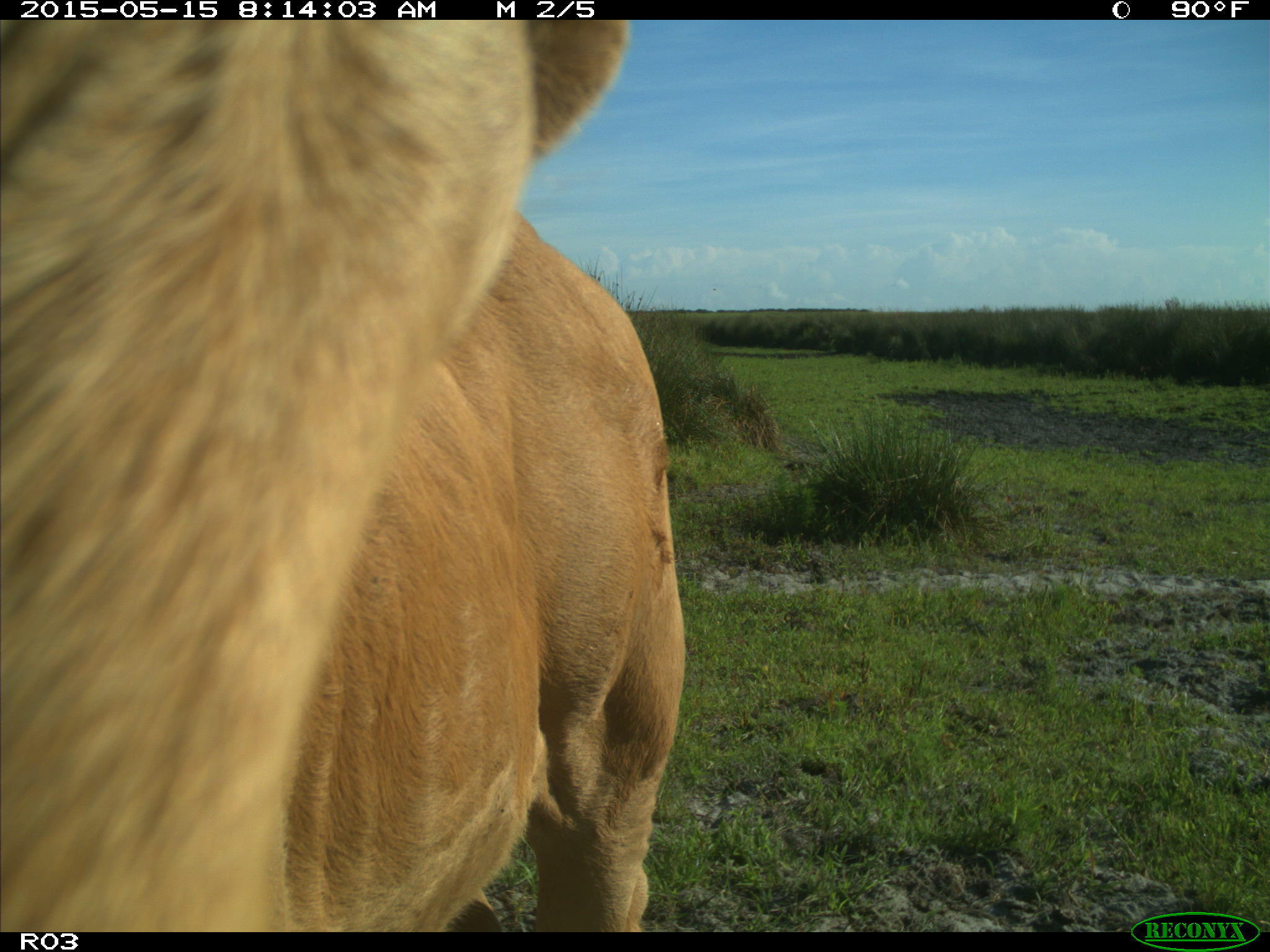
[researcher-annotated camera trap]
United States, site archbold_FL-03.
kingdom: Animalia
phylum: Chordata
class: Mammalia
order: Artiodactyla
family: Bovidae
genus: Bos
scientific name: Bos taurus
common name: domestic cow